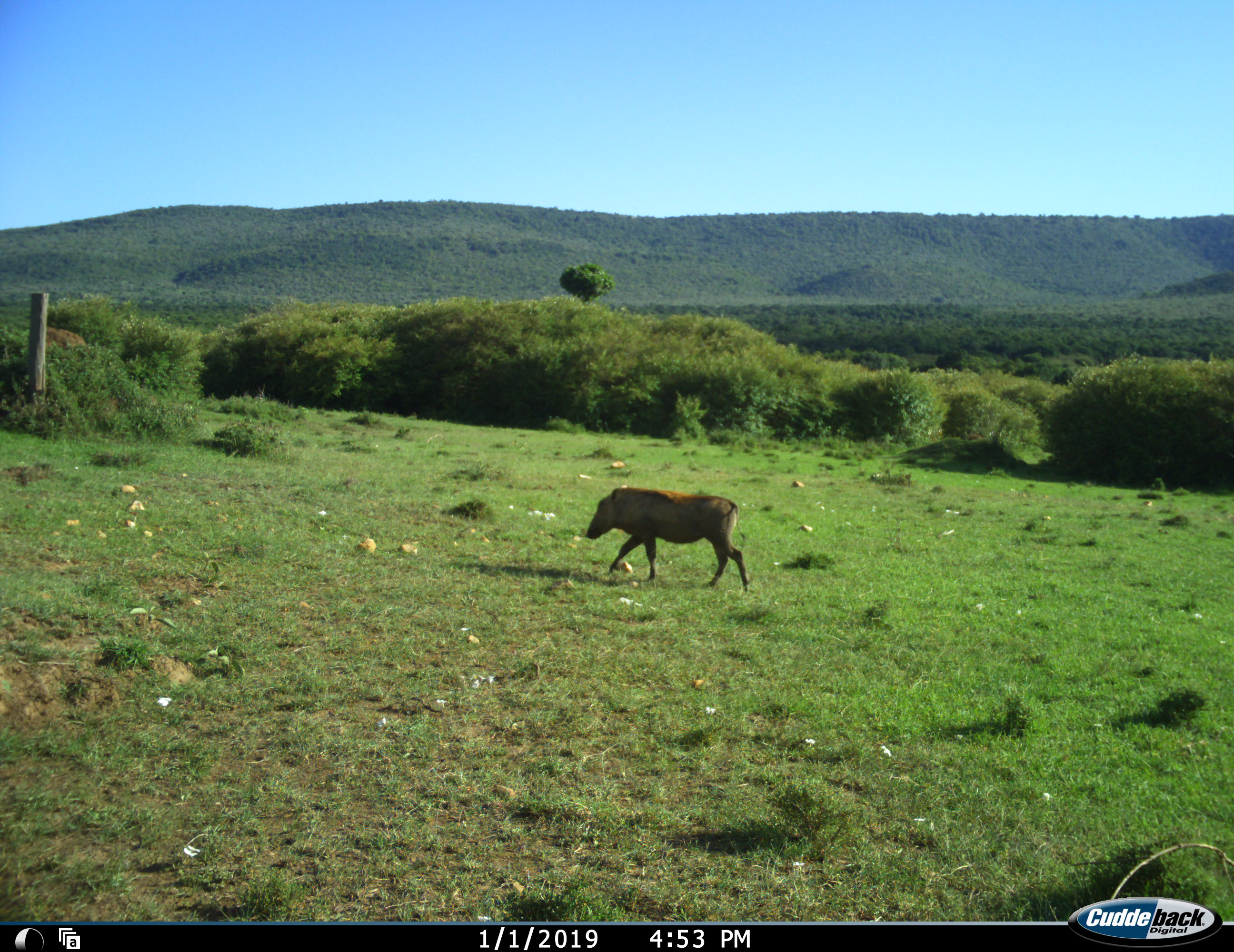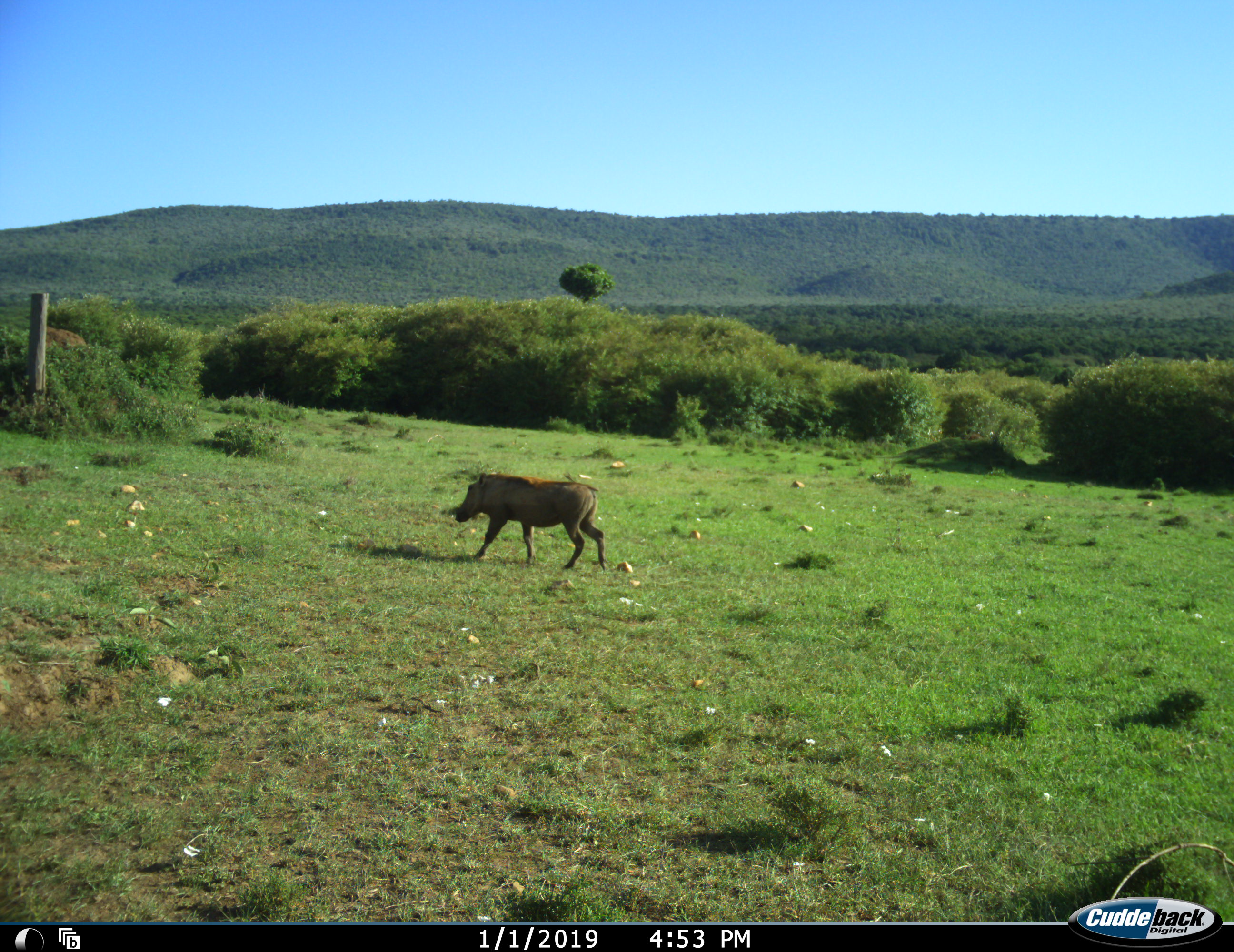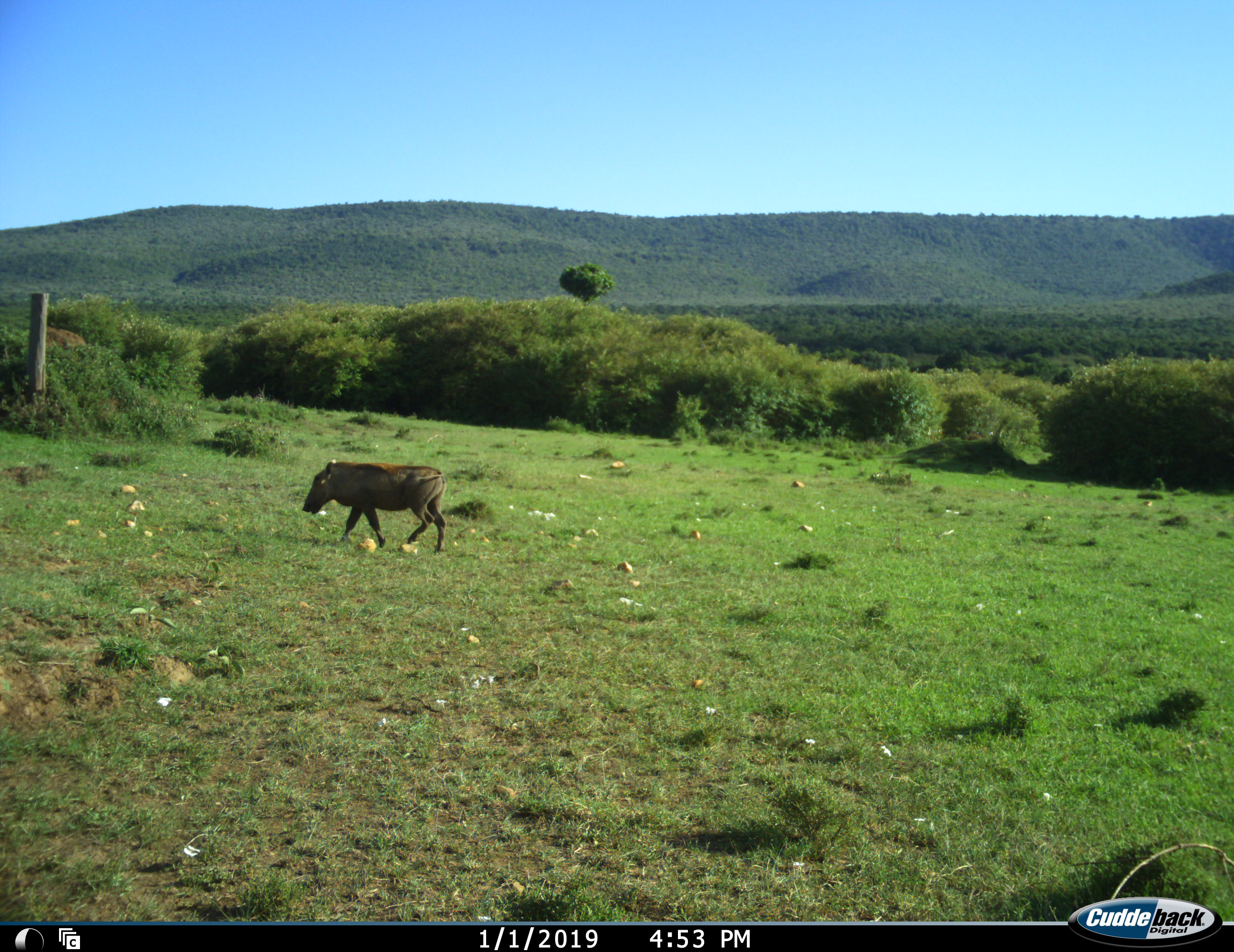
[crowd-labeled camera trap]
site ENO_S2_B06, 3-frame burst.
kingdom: Animalia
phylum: Chordata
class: Mammalia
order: Artiodactyla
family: Suidae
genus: Phacochoerus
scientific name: Phacochoerus africanus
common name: warthog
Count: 1.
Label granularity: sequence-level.